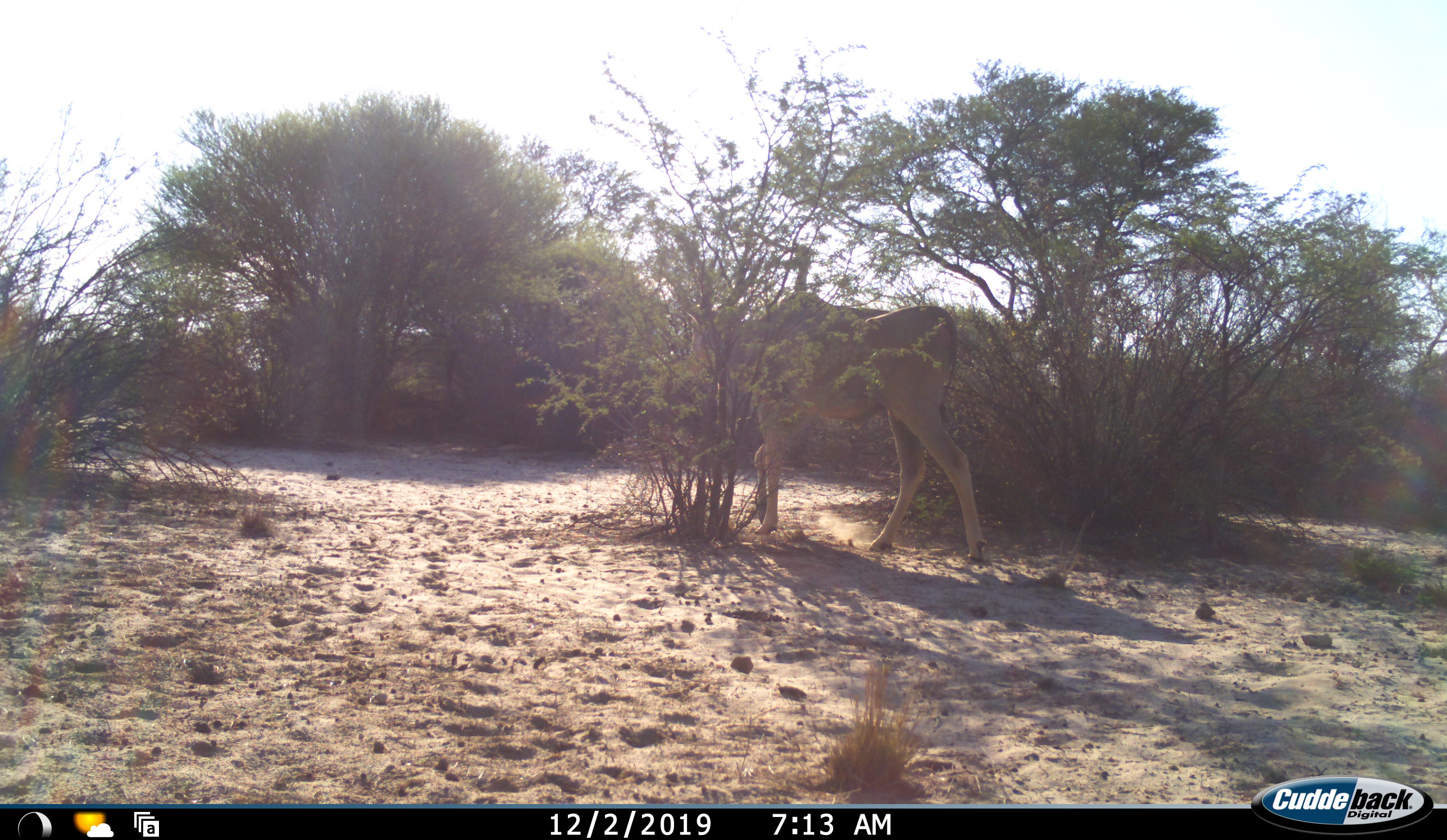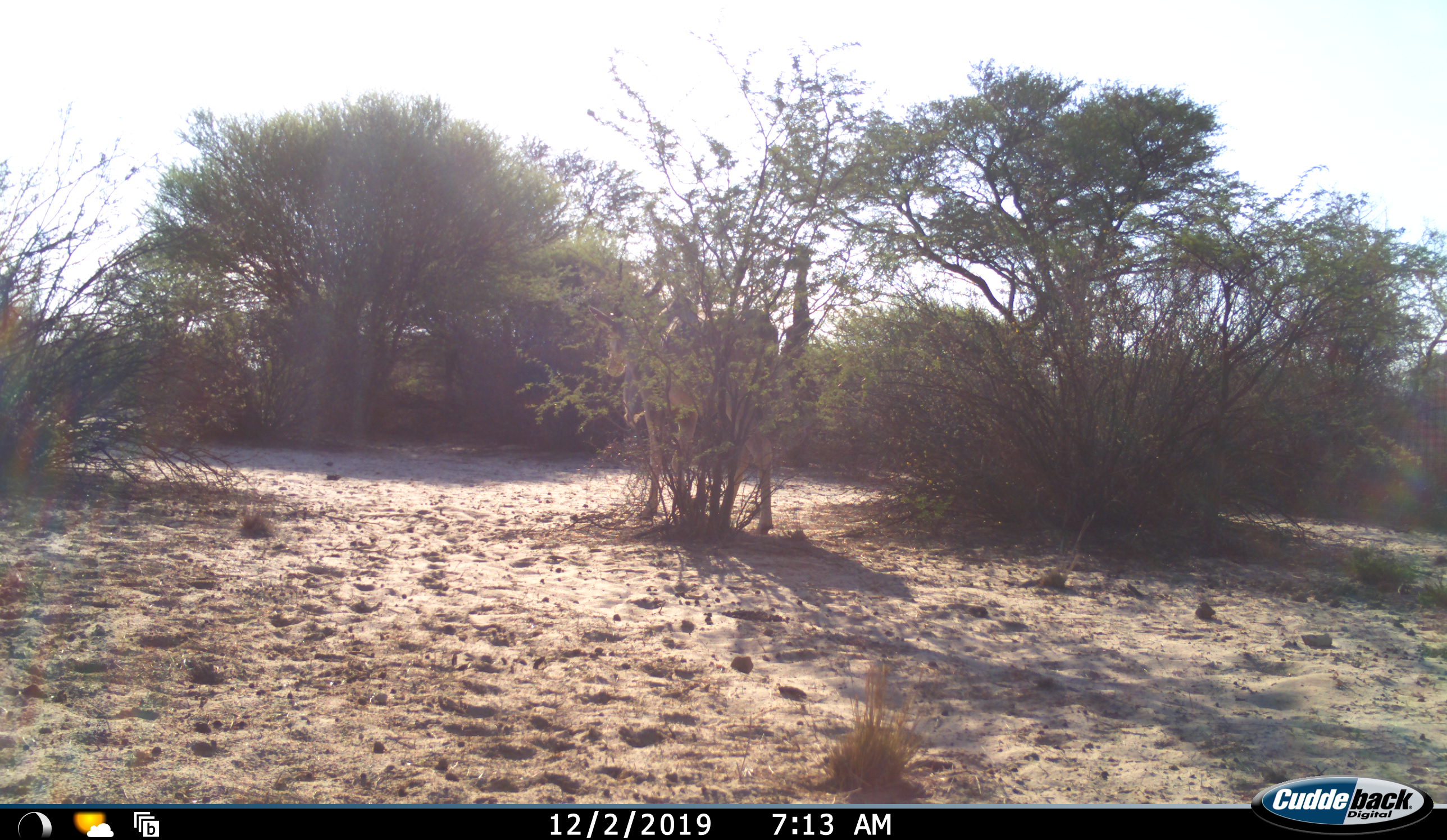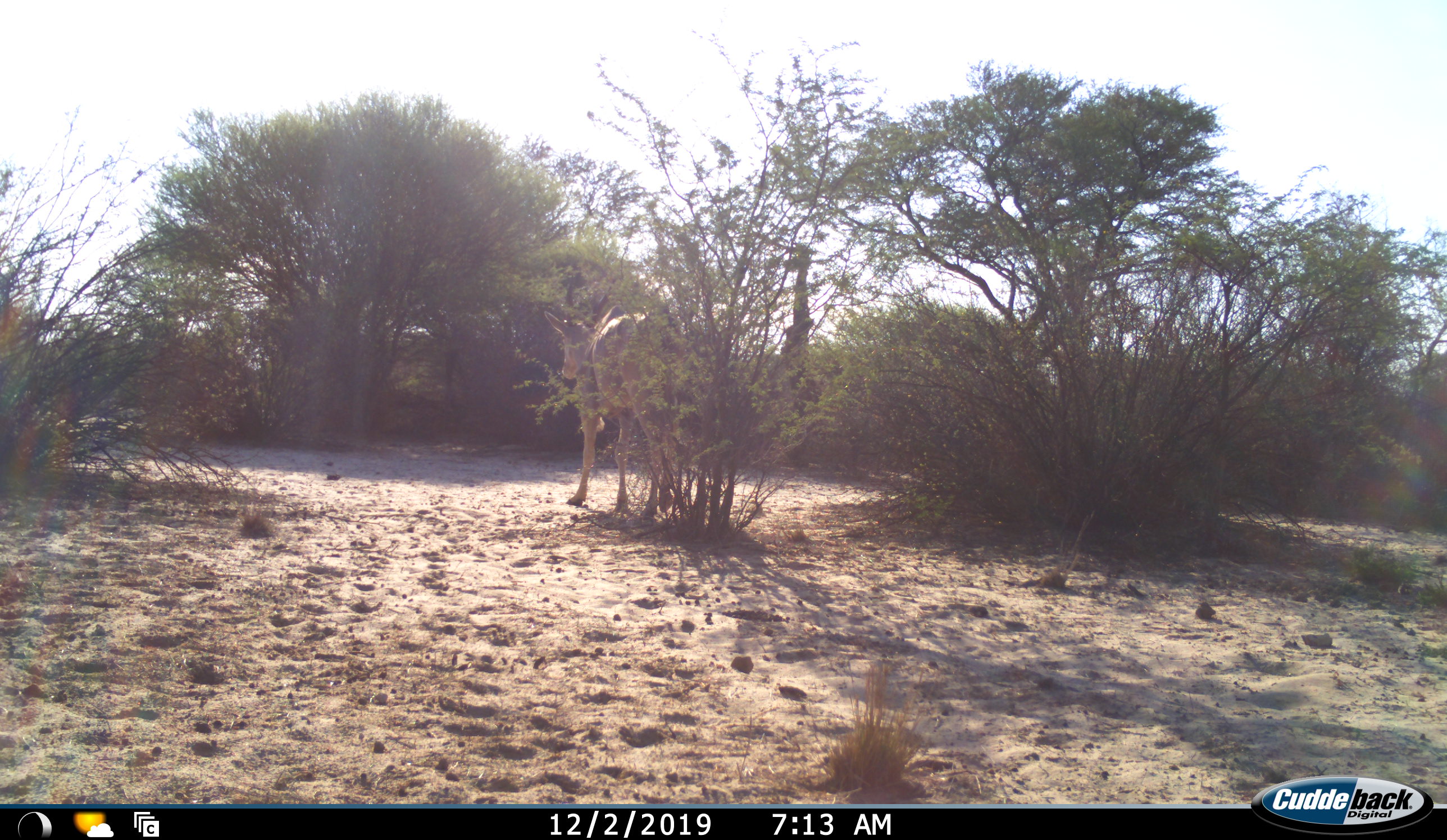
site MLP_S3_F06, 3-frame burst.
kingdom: Animalia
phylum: Chordata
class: Mammalia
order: Artiodactyla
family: Bovidae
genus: Tragelaphus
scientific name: Tragelaphus oryx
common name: eland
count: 1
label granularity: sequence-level